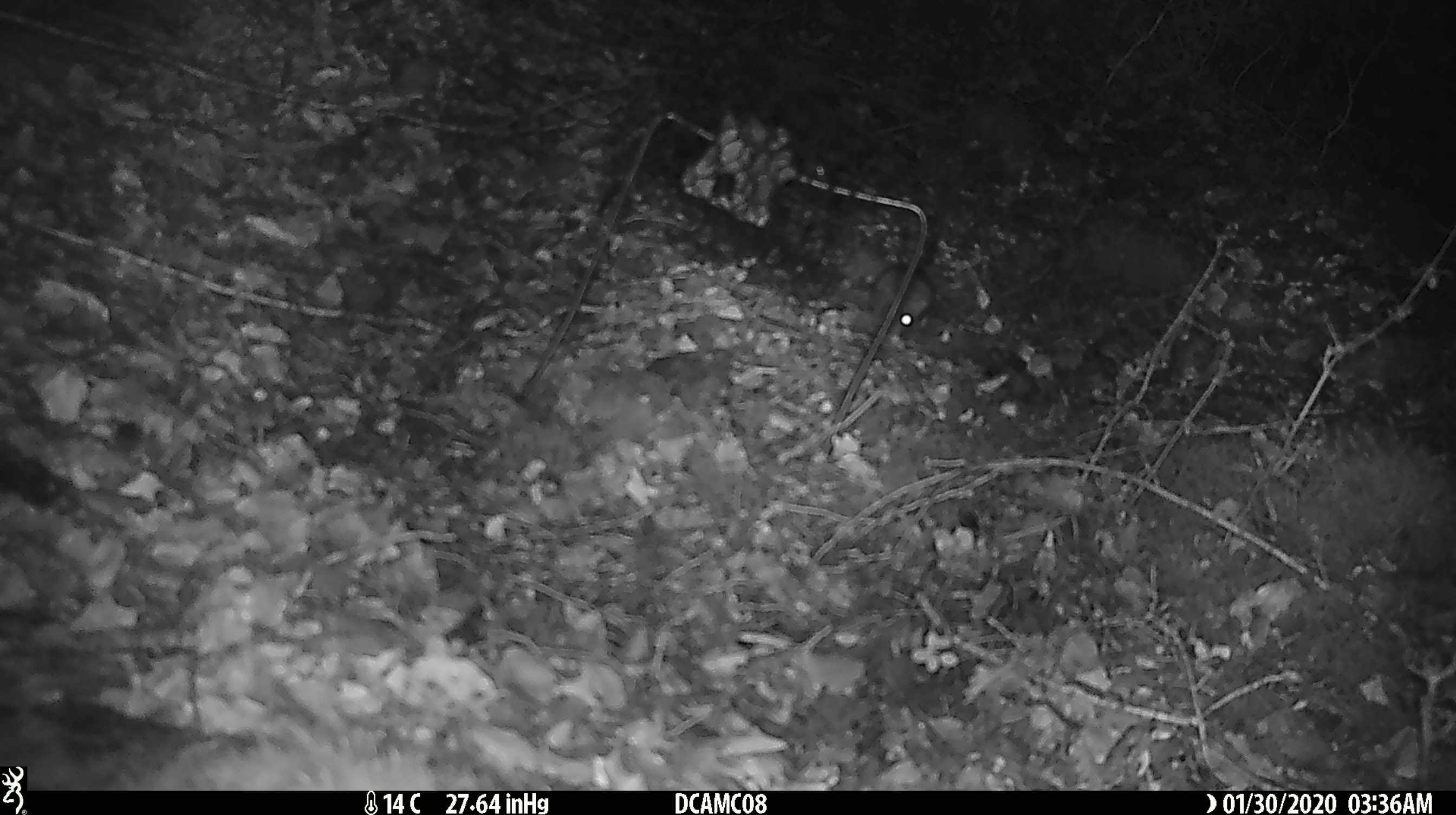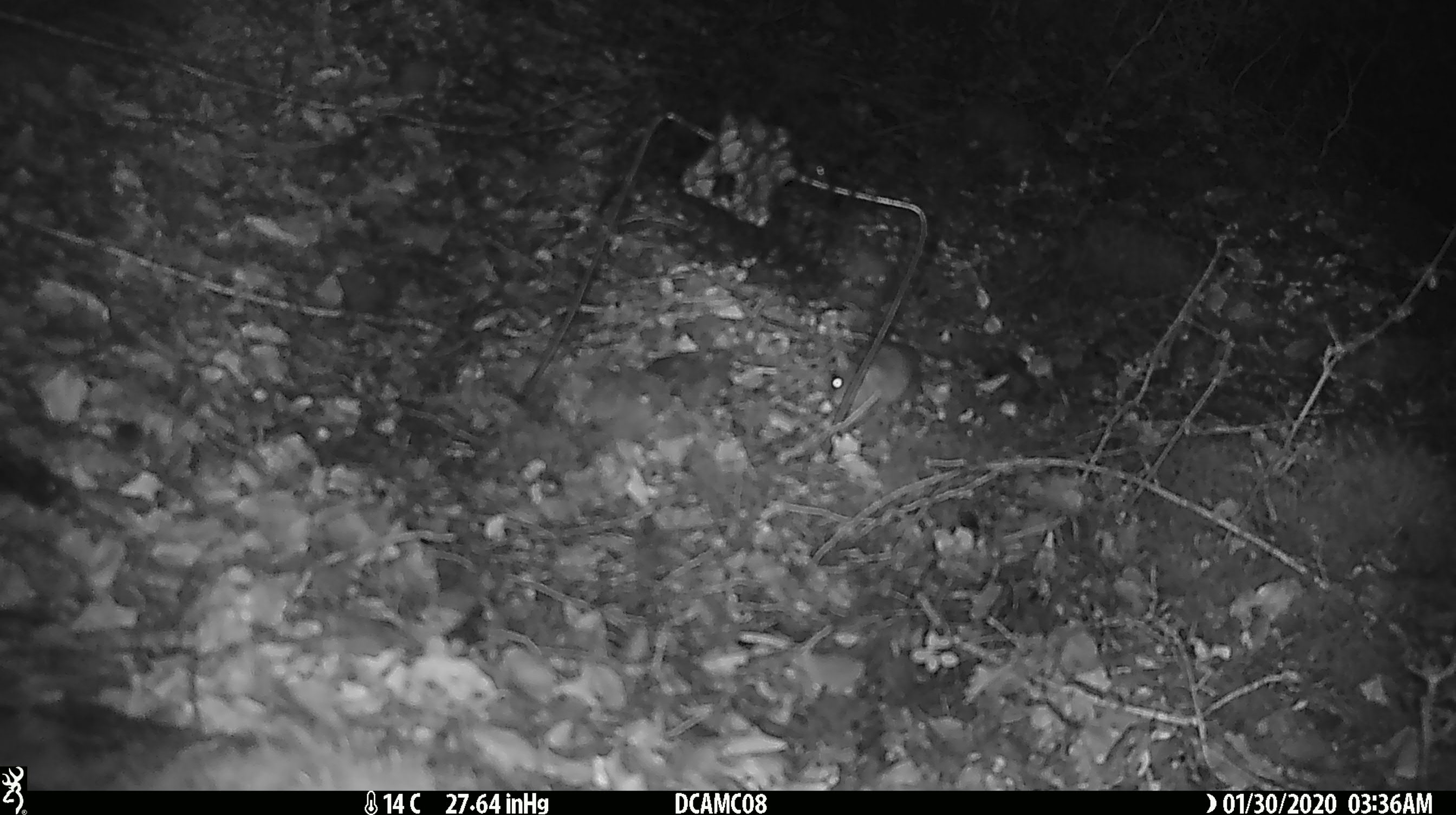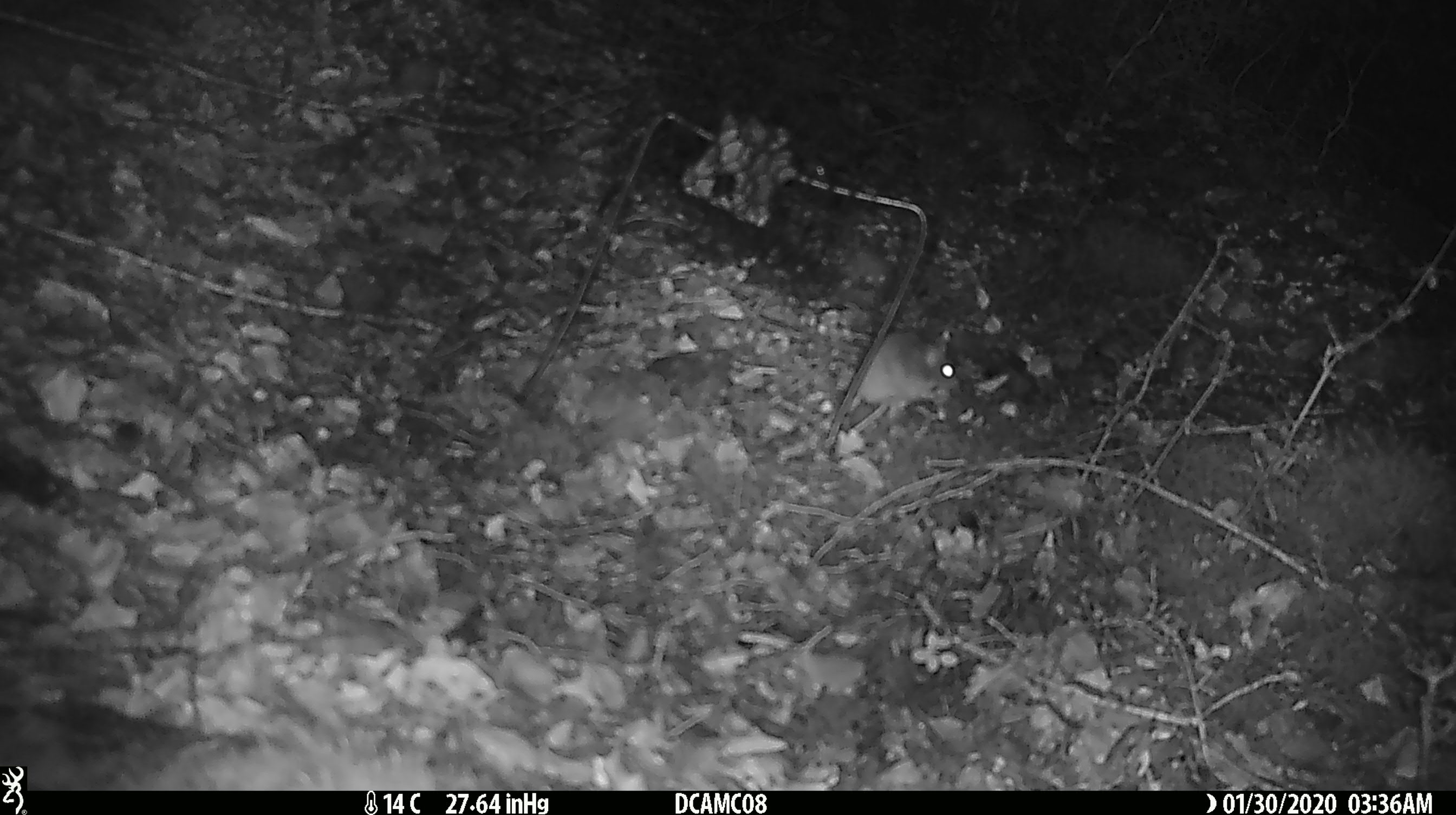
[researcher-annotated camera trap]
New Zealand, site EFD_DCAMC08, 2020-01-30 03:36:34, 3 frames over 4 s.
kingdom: Animalia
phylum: Chordata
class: Mammalia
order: Rodentia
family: Muridae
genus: Mus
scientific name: Mus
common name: mouse